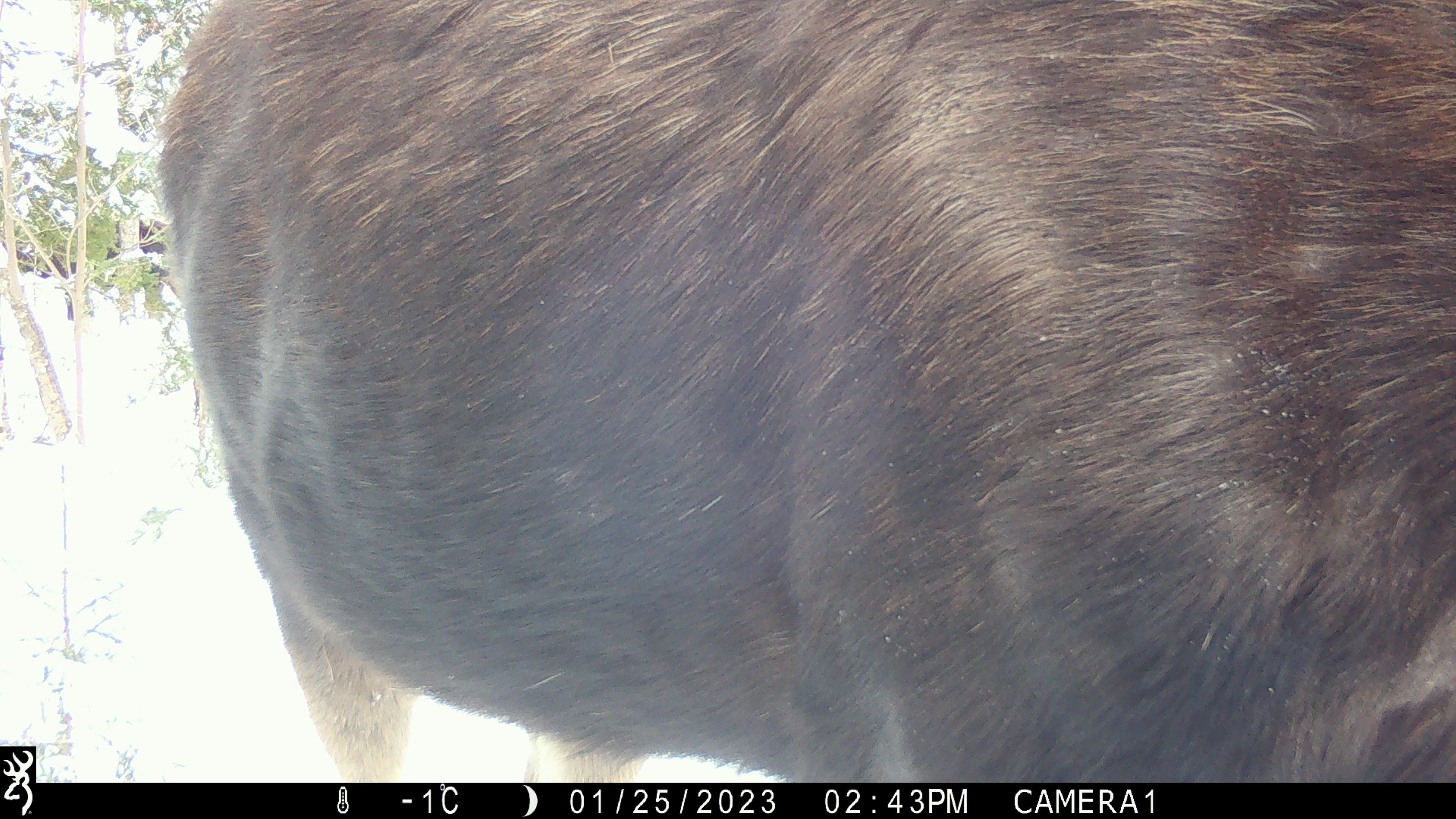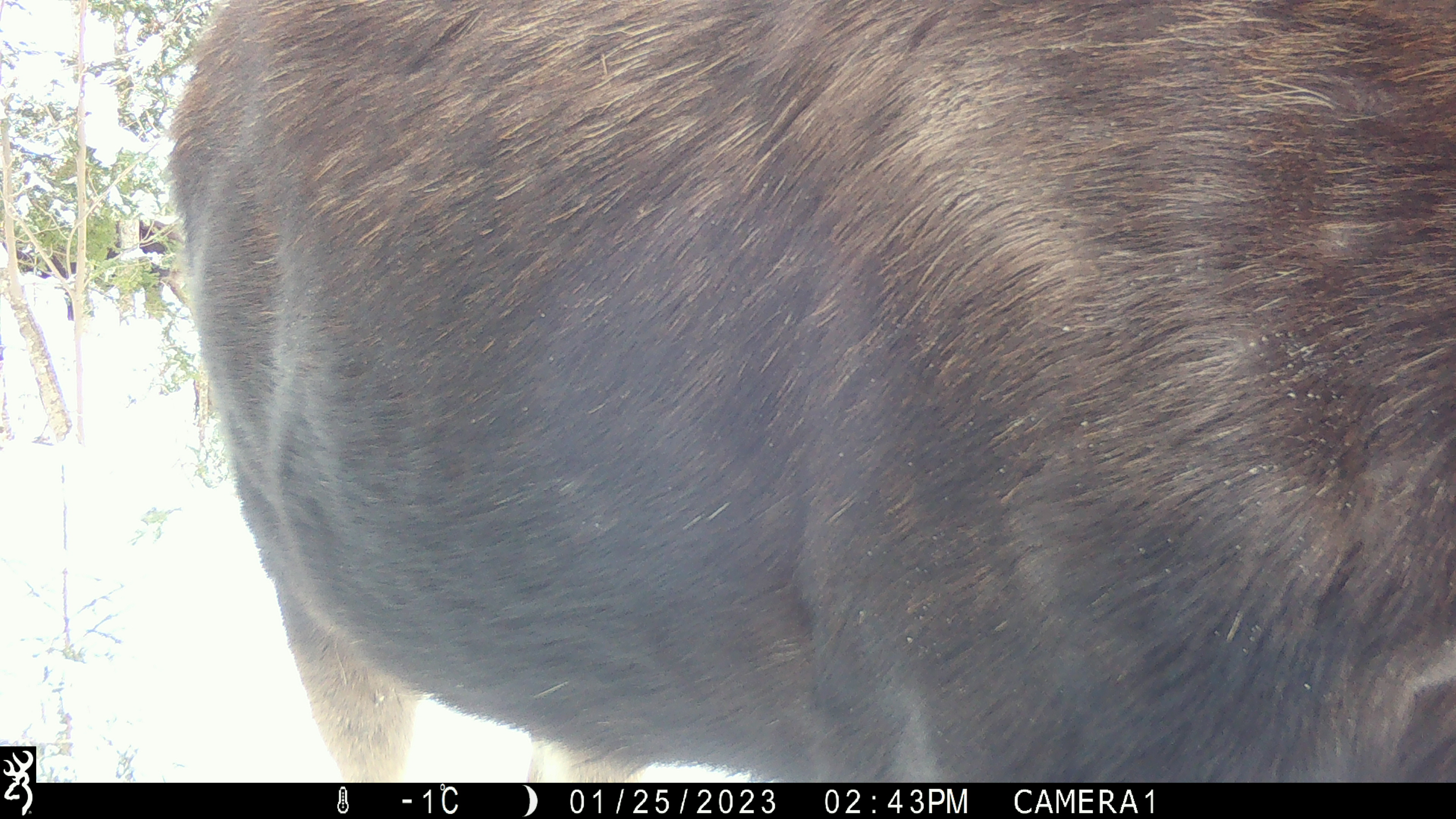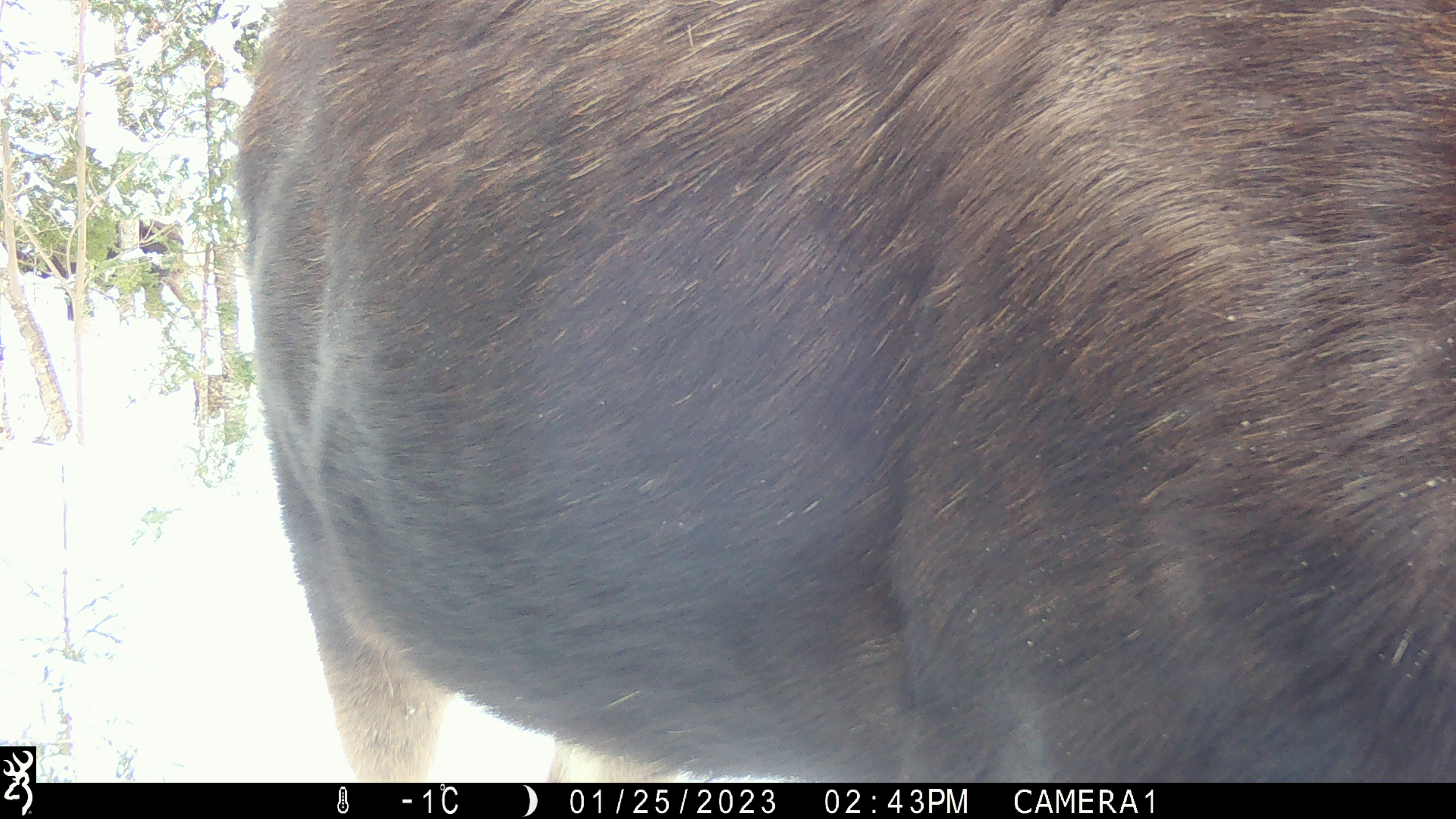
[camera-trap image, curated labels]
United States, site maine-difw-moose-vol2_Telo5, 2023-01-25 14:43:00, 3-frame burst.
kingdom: Animalia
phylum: Chordata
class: Mammalia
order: Artiodactyla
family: Cervidae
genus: Alces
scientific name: Alces alces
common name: moose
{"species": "moose (Alces alces)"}